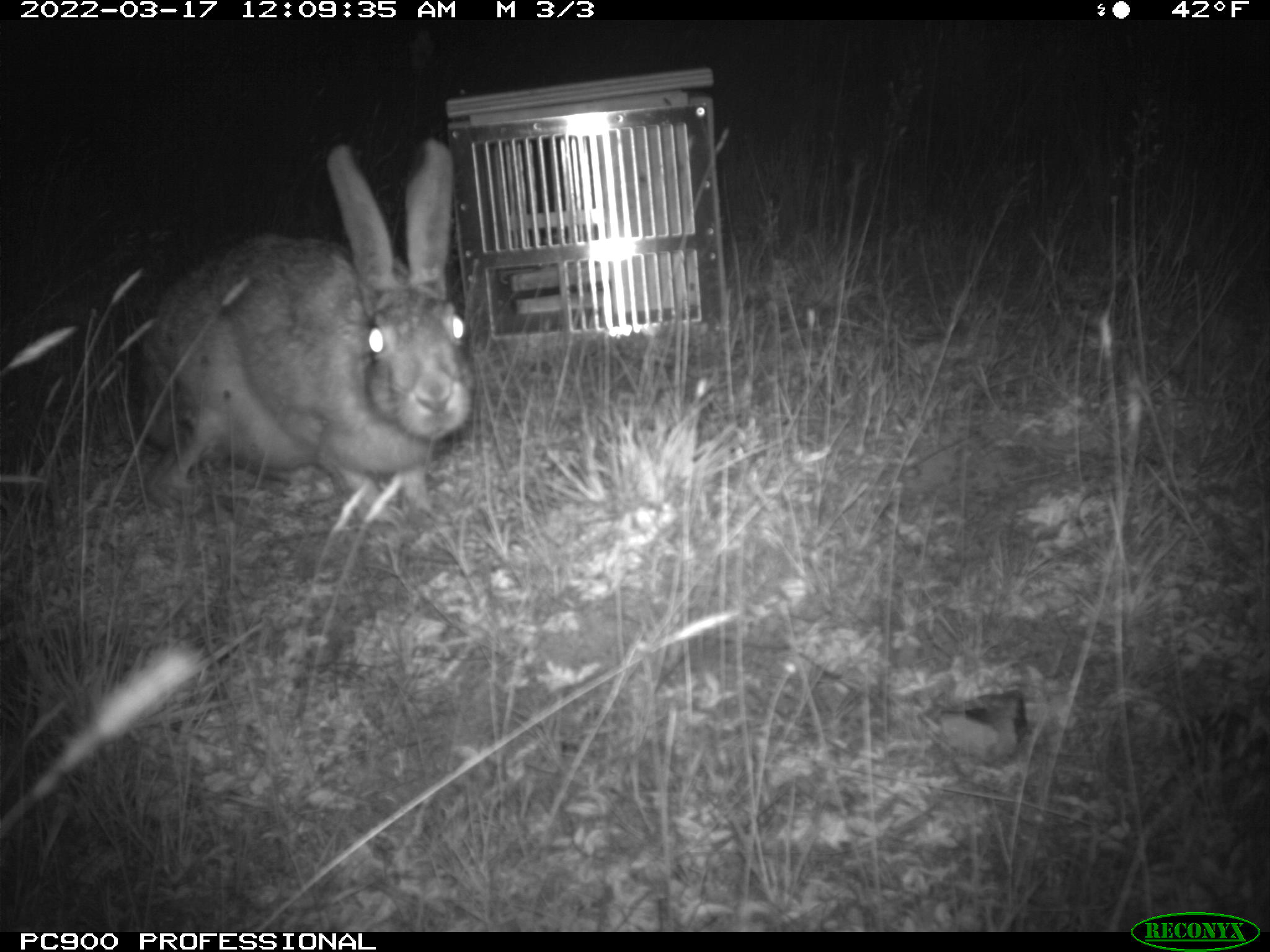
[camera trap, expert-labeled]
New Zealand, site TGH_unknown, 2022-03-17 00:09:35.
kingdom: Animalia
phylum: Chordata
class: Mammalia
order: Lagomorpha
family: Leporidae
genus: Lepus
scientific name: Lepus europaeus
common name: brown hare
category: hare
Hare (brown hare) (Lepus europaeus).